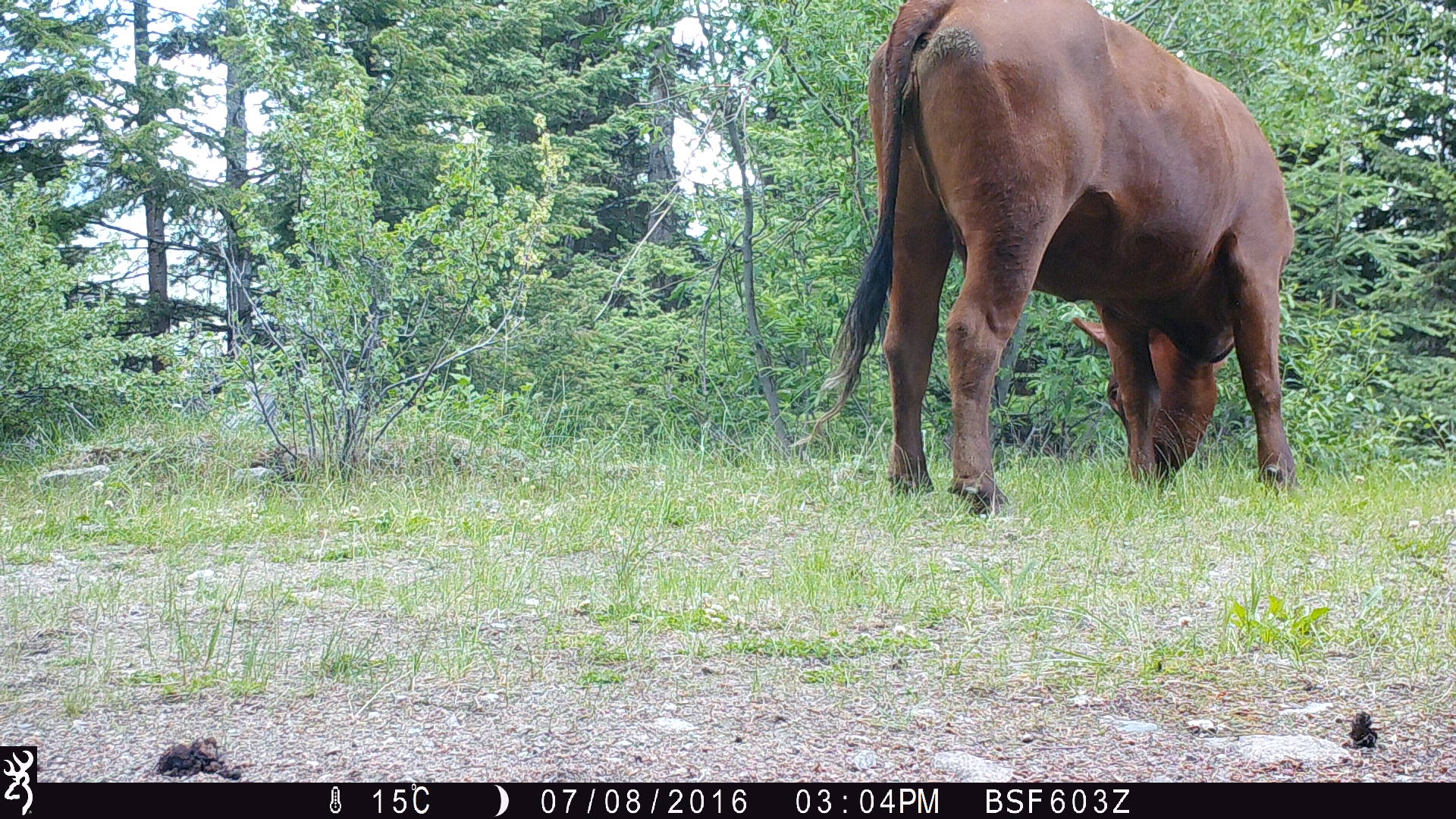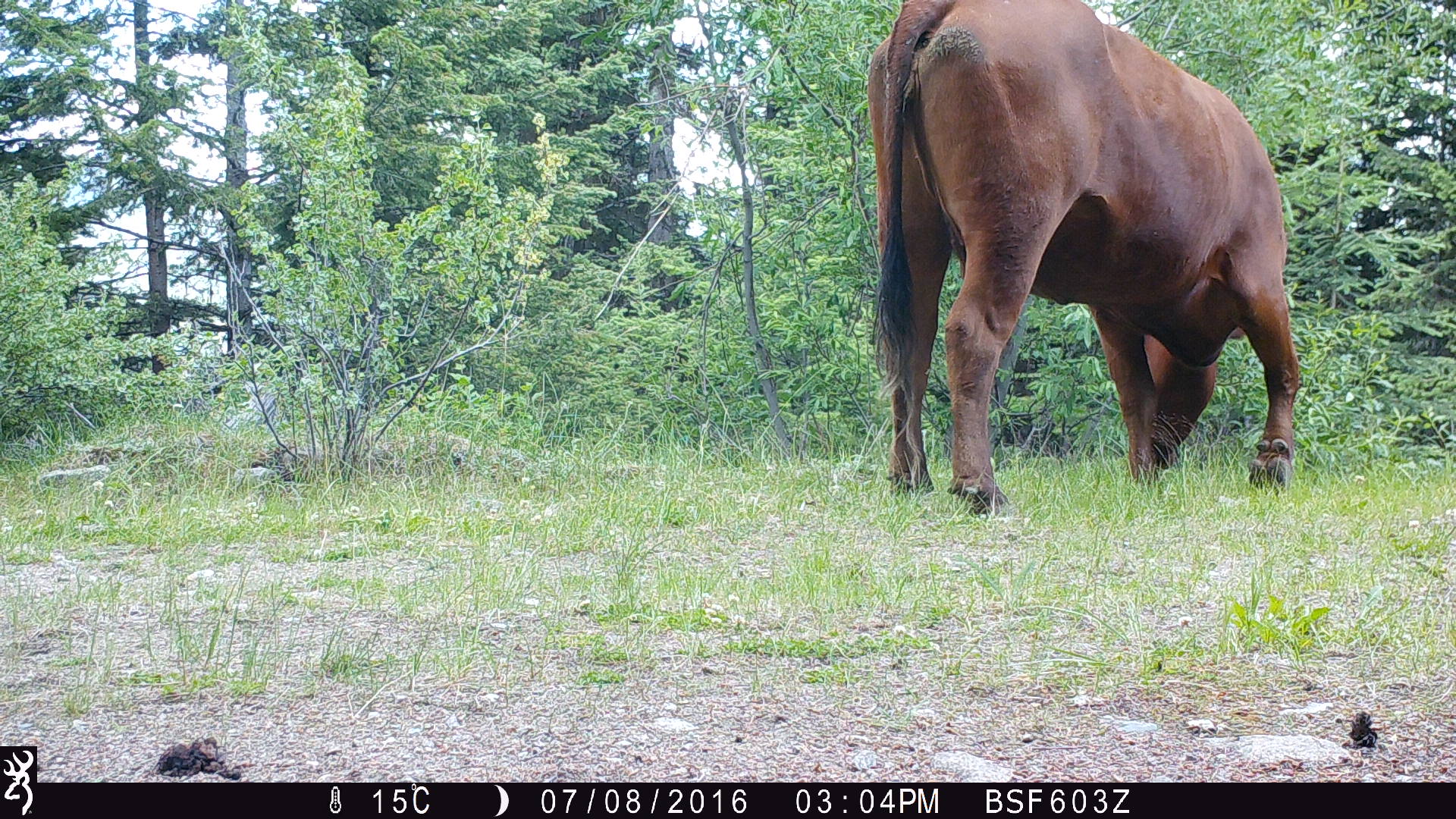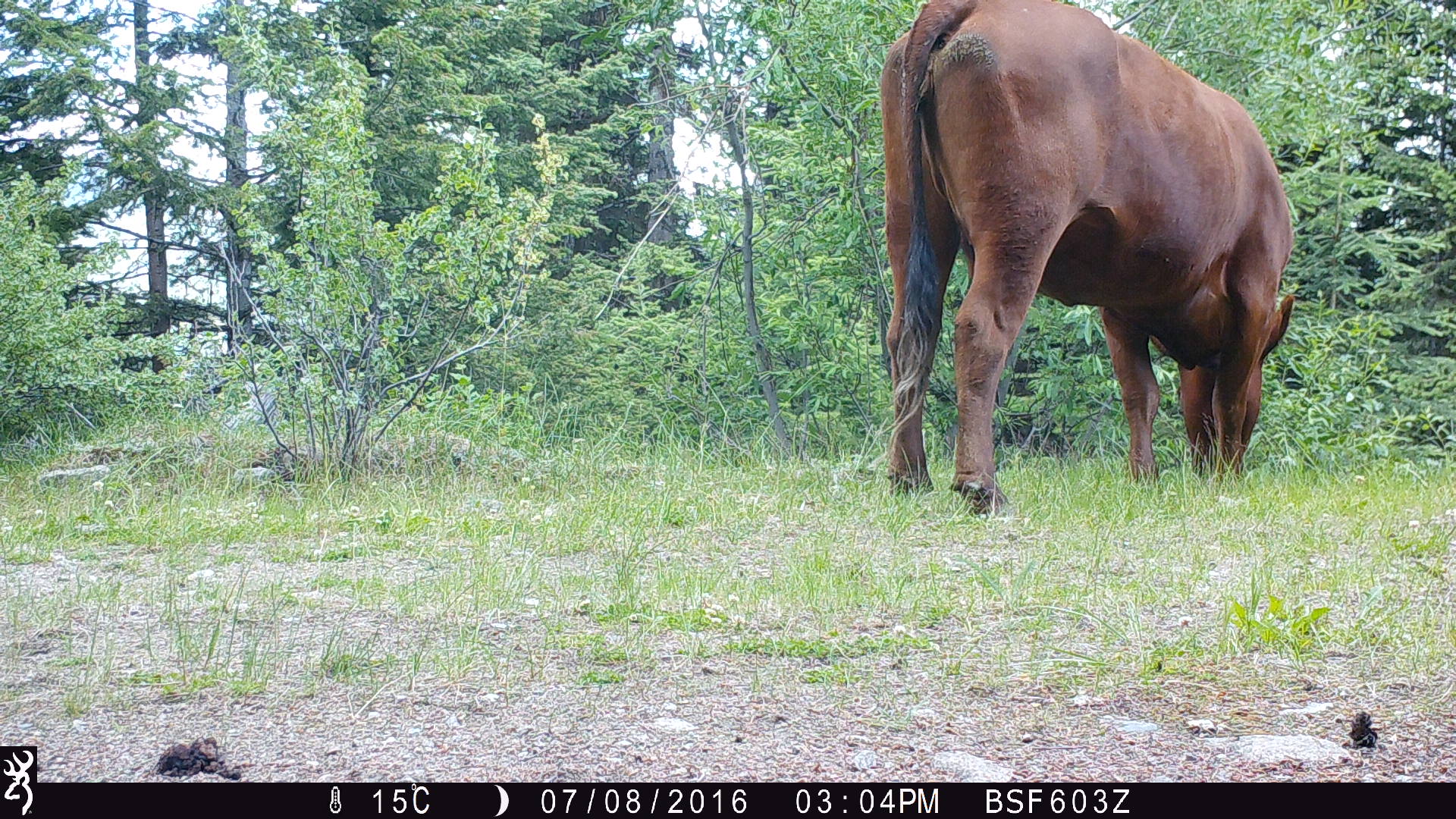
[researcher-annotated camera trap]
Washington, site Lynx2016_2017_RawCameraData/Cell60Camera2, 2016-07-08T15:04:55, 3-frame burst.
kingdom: Animalia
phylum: Chordata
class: Mammalia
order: Artiodactyla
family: Bovidae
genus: Bos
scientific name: Bos taurus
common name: domestic cattle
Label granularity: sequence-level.